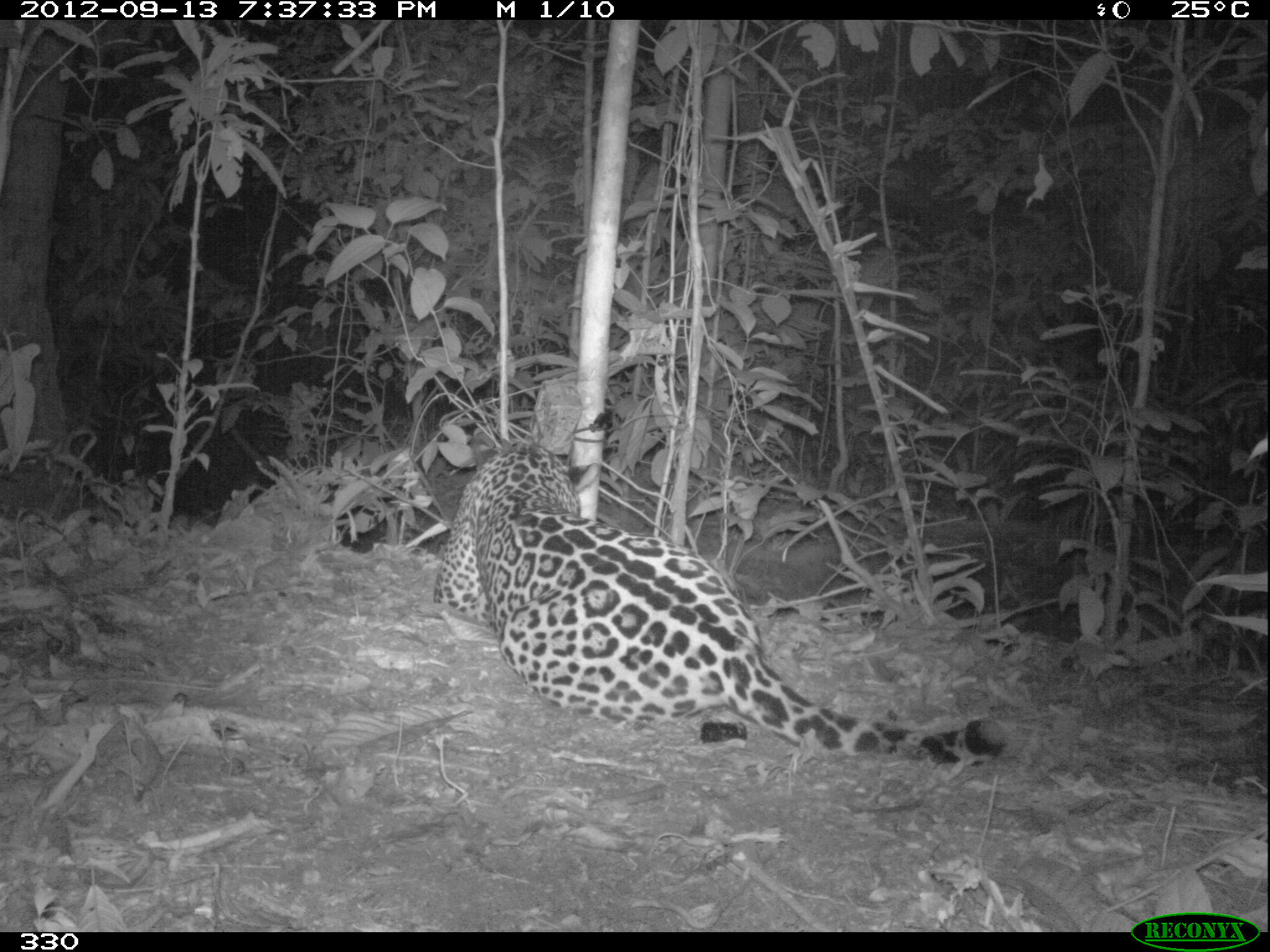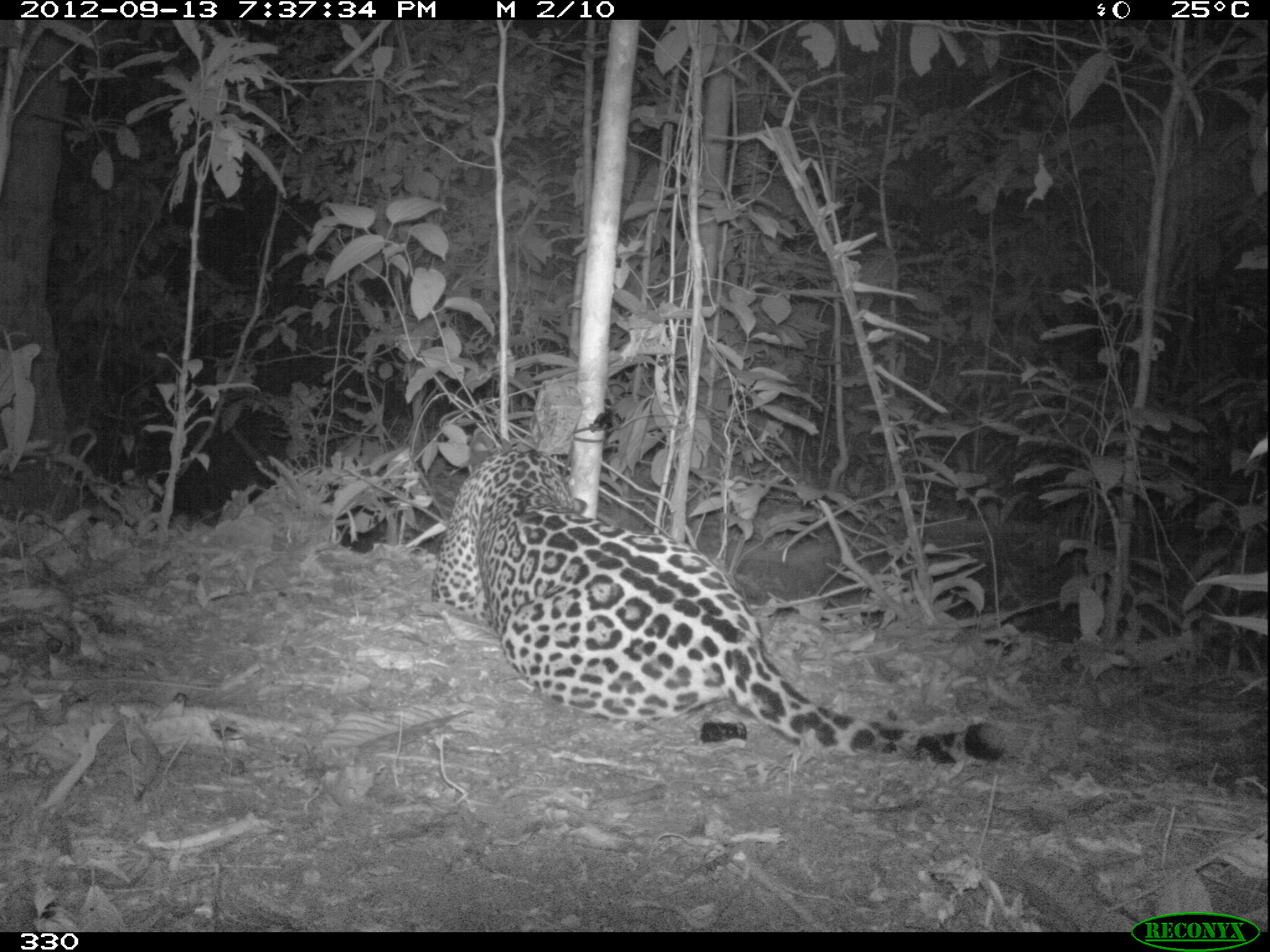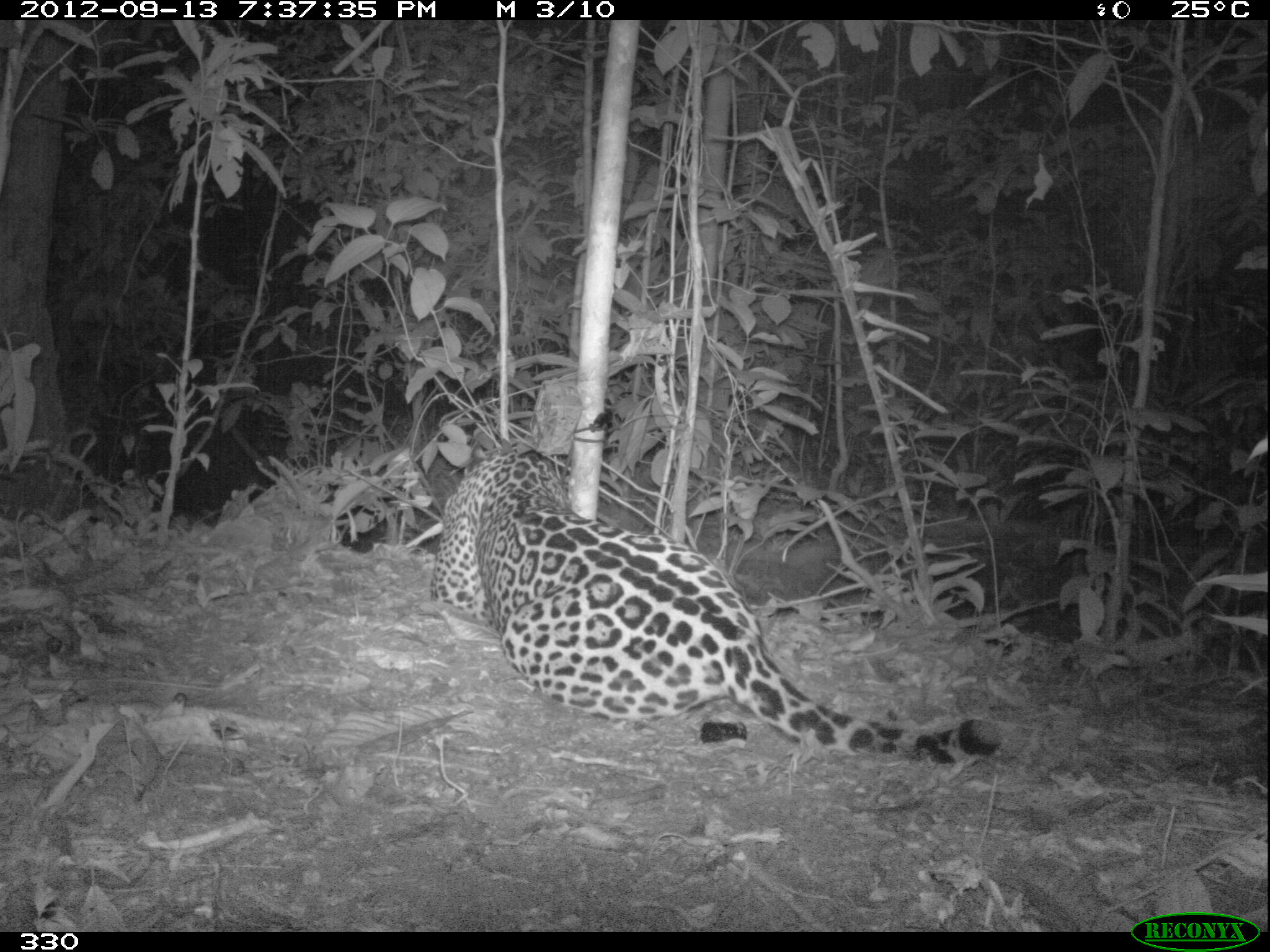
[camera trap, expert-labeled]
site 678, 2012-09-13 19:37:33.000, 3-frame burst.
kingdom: Animalia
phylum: Chordata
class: Mammalia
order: Carnivora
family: Felidae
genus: Panthera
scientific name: Panthera onca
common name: jaguar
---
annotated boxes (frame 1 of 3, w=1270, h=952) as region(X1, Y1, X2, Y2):
panthera onca: region(432, 432, 1005, 769)